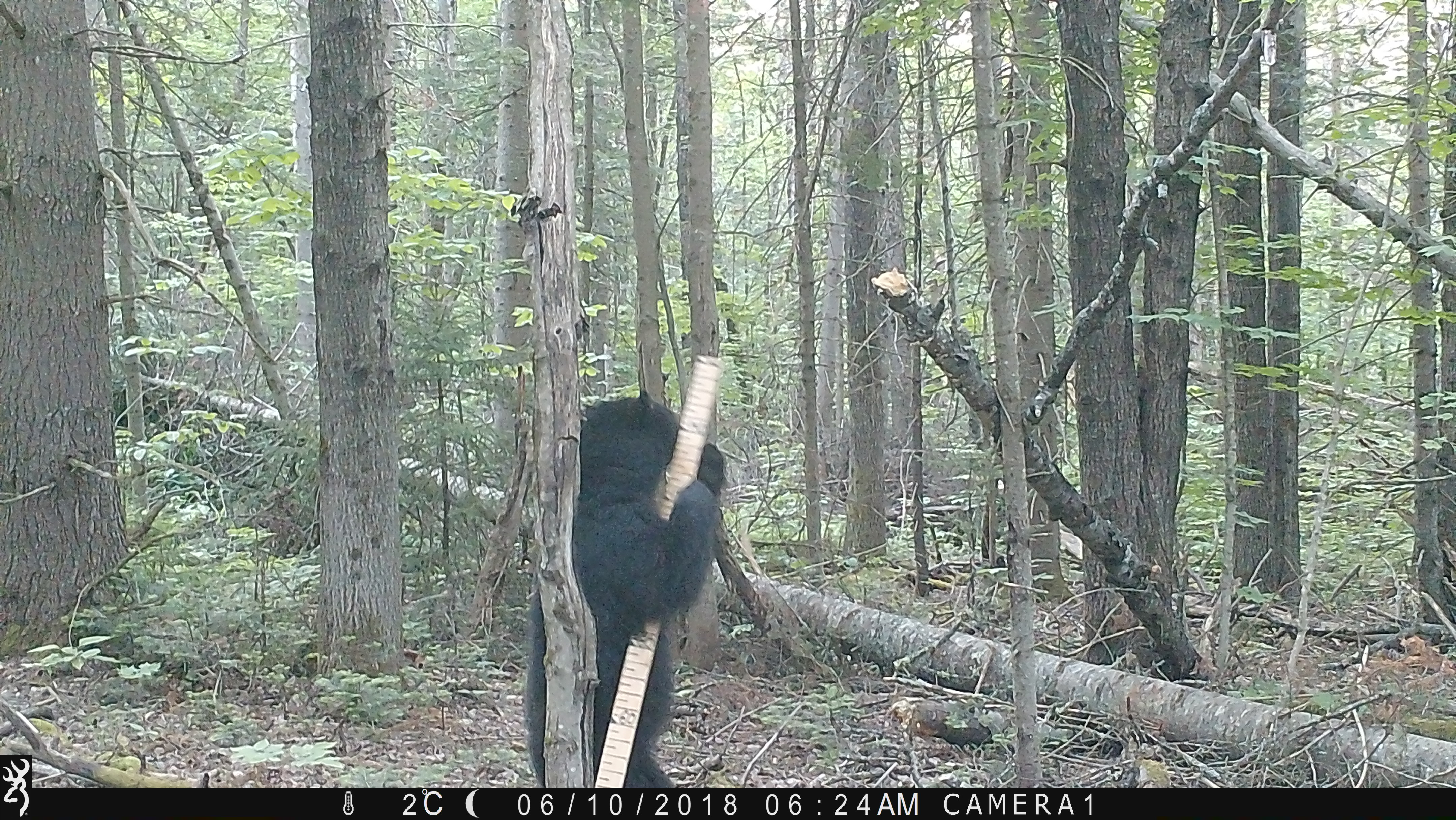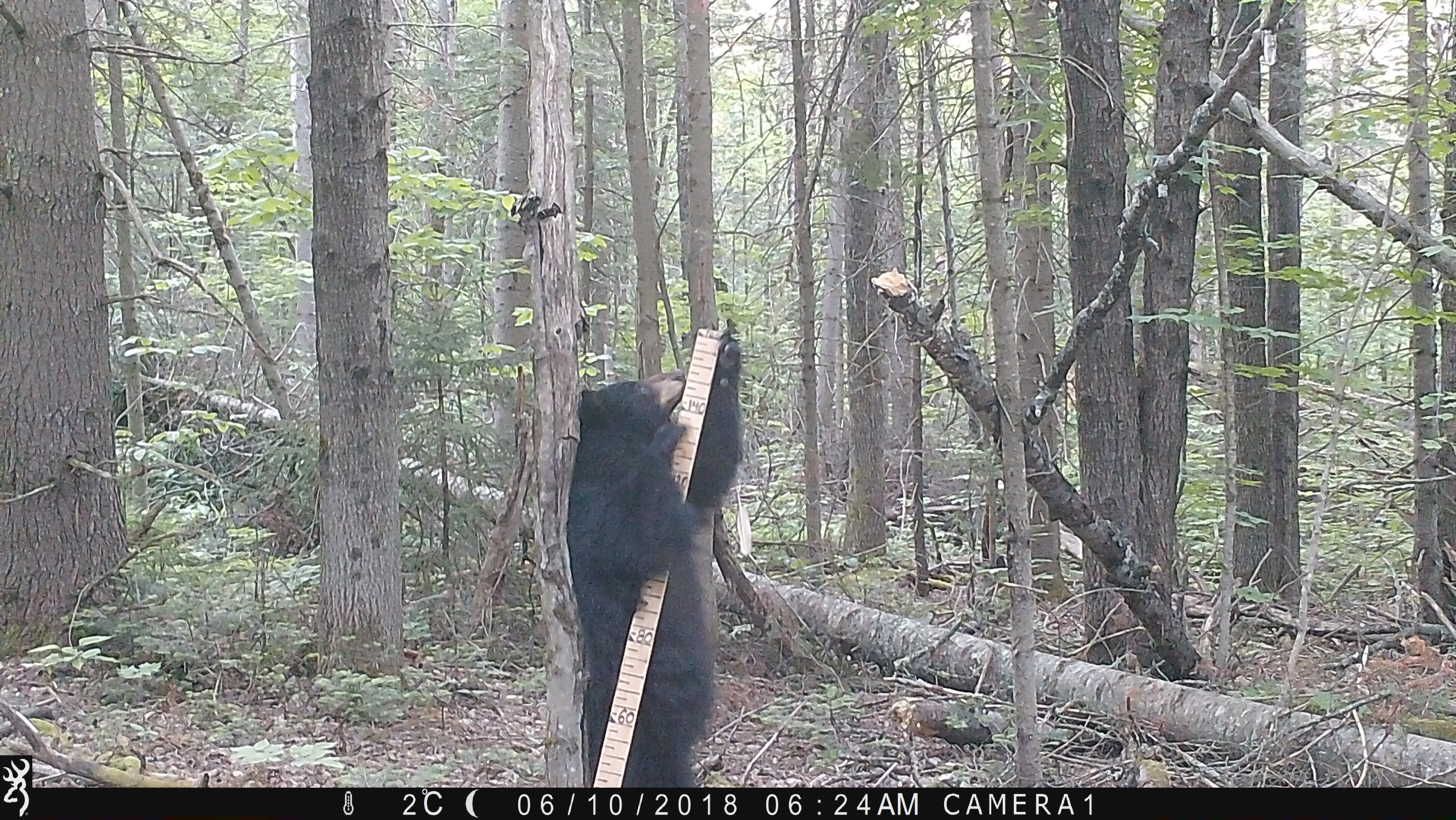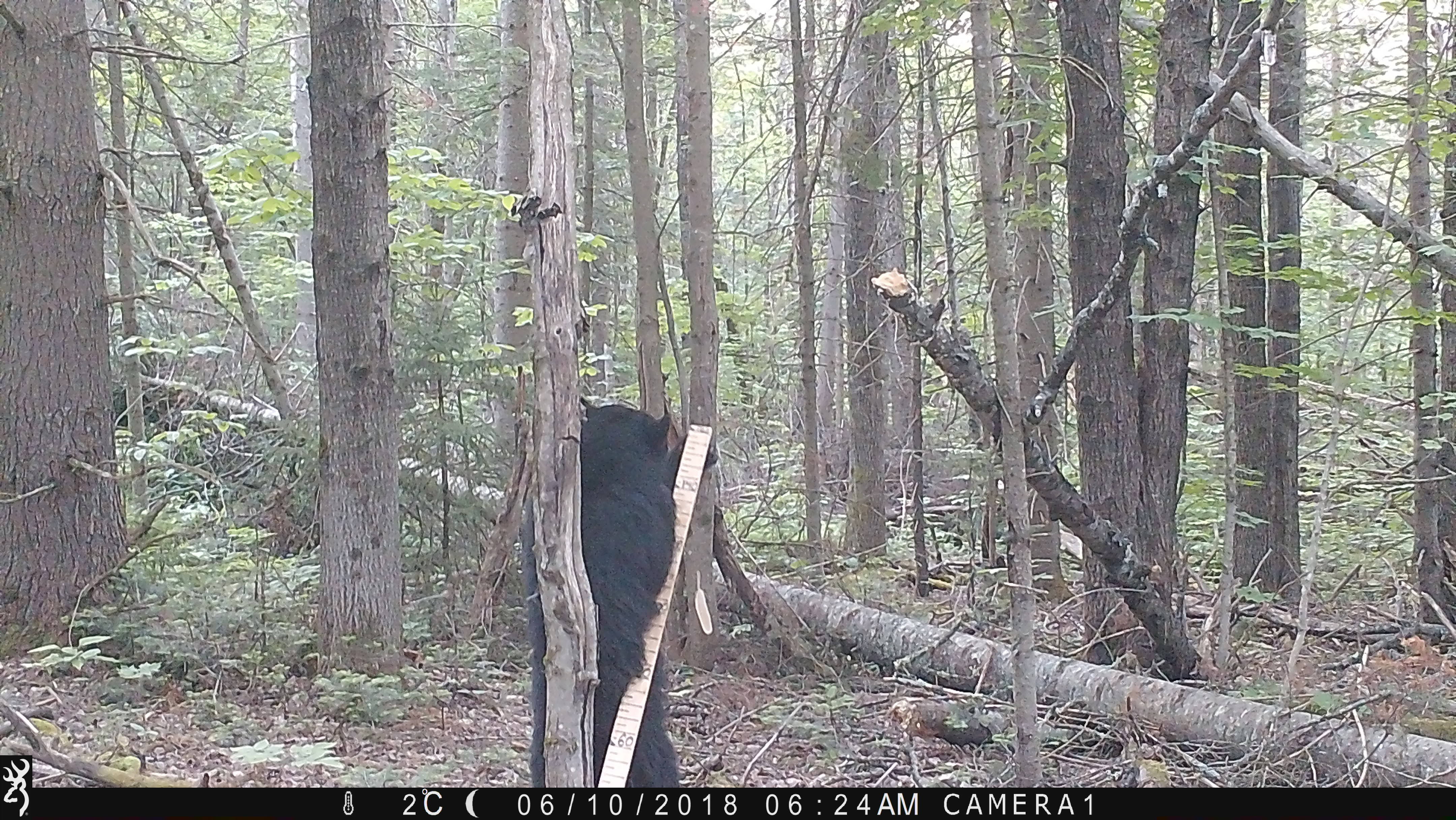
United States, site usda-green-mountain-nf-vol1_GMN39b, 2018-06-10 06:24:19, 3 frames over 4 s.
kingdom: Animalia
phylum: Chordata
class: Mammalia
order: Carnivora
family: Ursidae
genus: Ursus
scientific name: Ursus americanus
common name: black bear